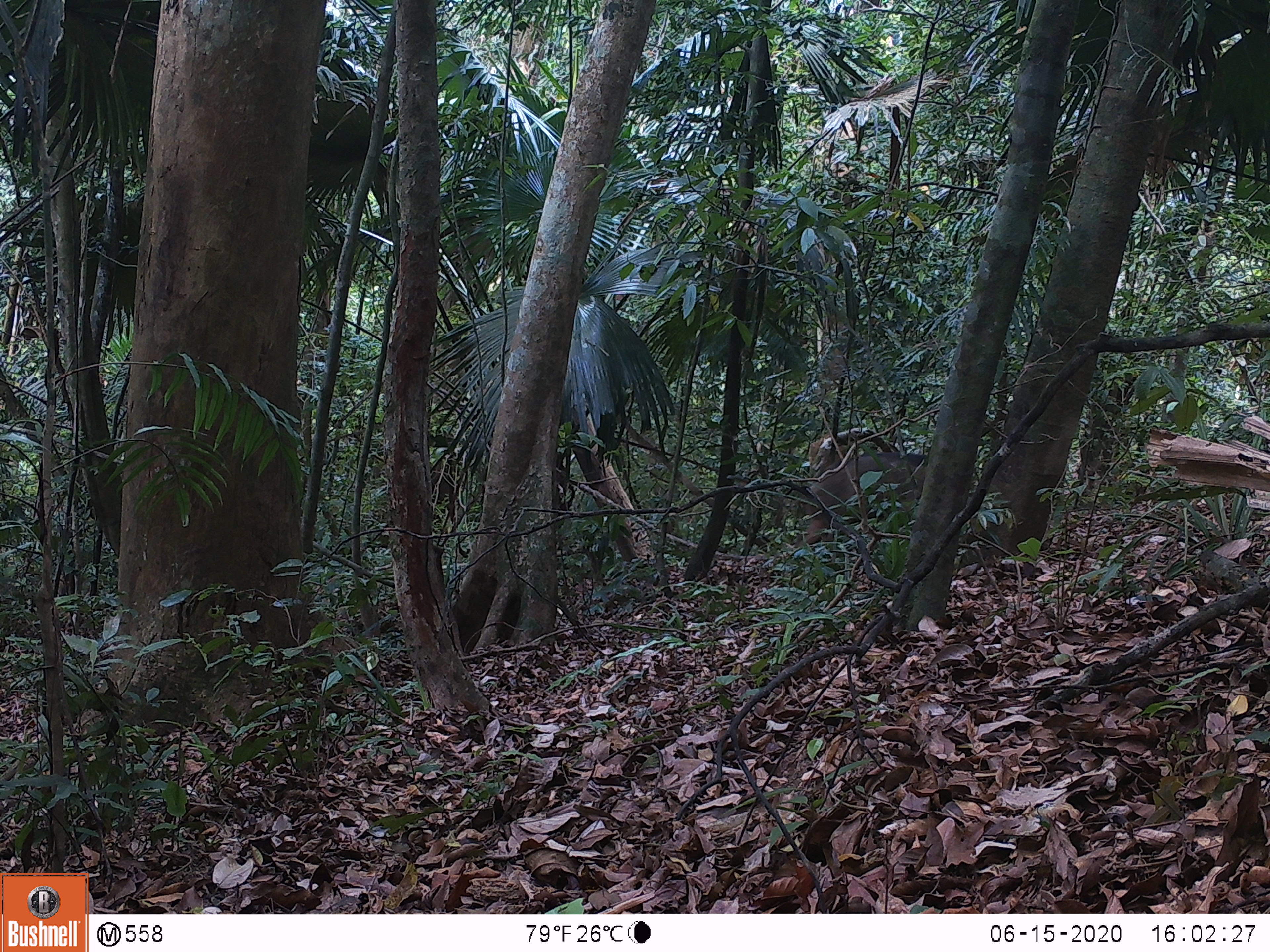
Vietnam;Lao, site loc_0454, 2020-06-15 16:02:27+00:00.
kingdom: Animalia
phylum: Chordata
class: Mammalia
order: Artiodactyla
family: Suidae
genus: Sus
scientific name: Sus scrofa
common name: eurasian wild pig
Eurasian wild pig (Sus scrofa). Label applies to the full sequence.